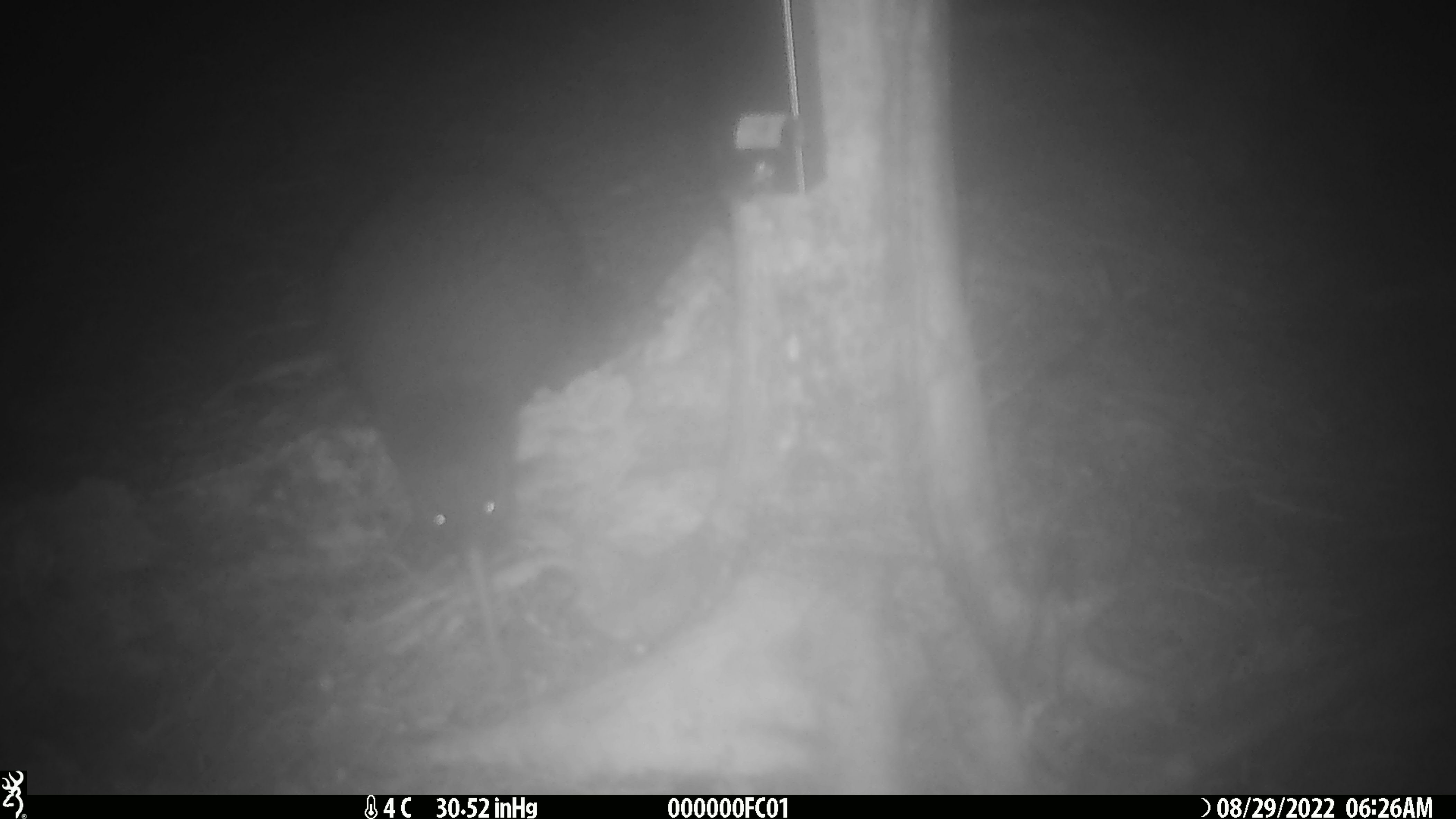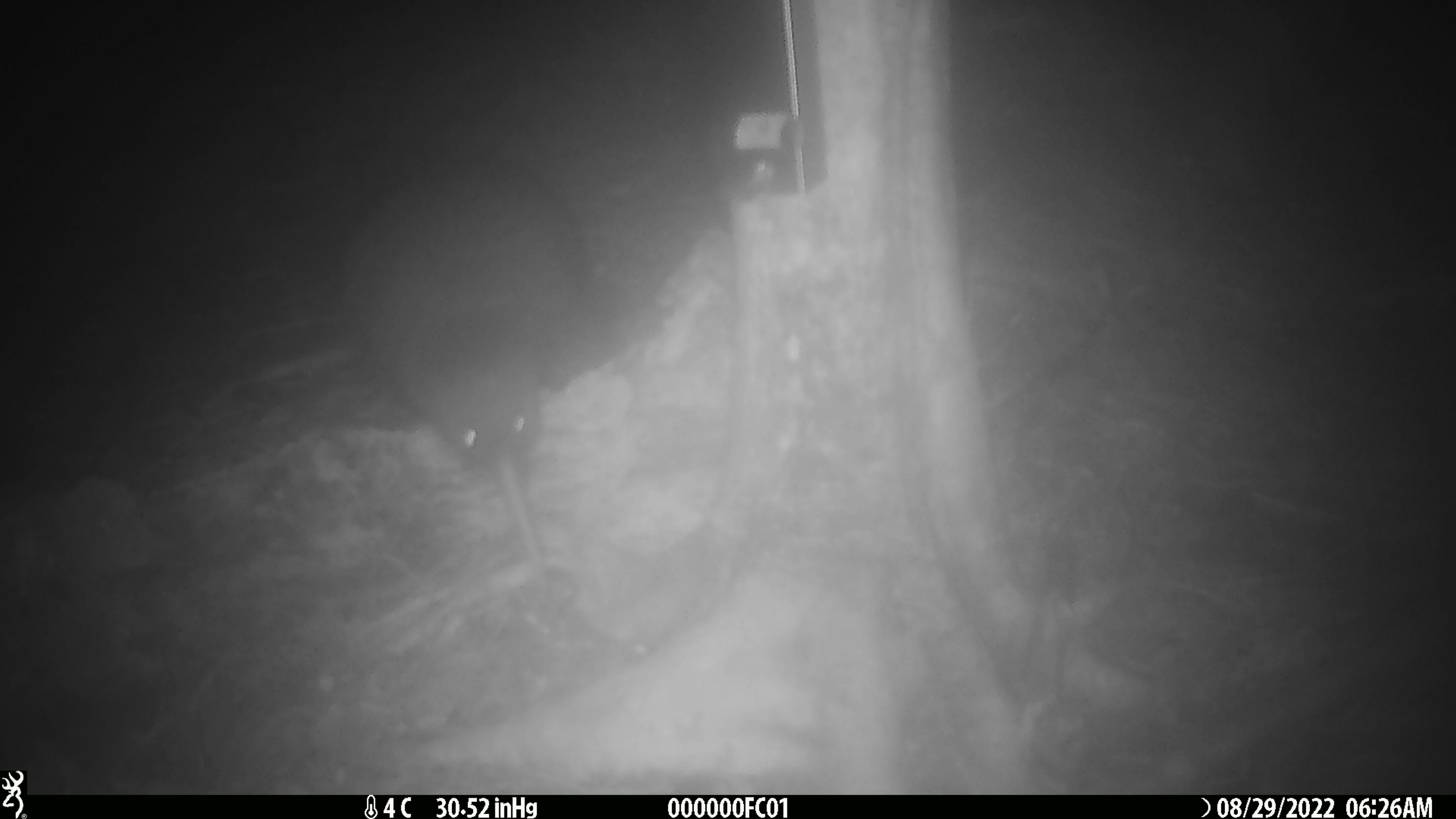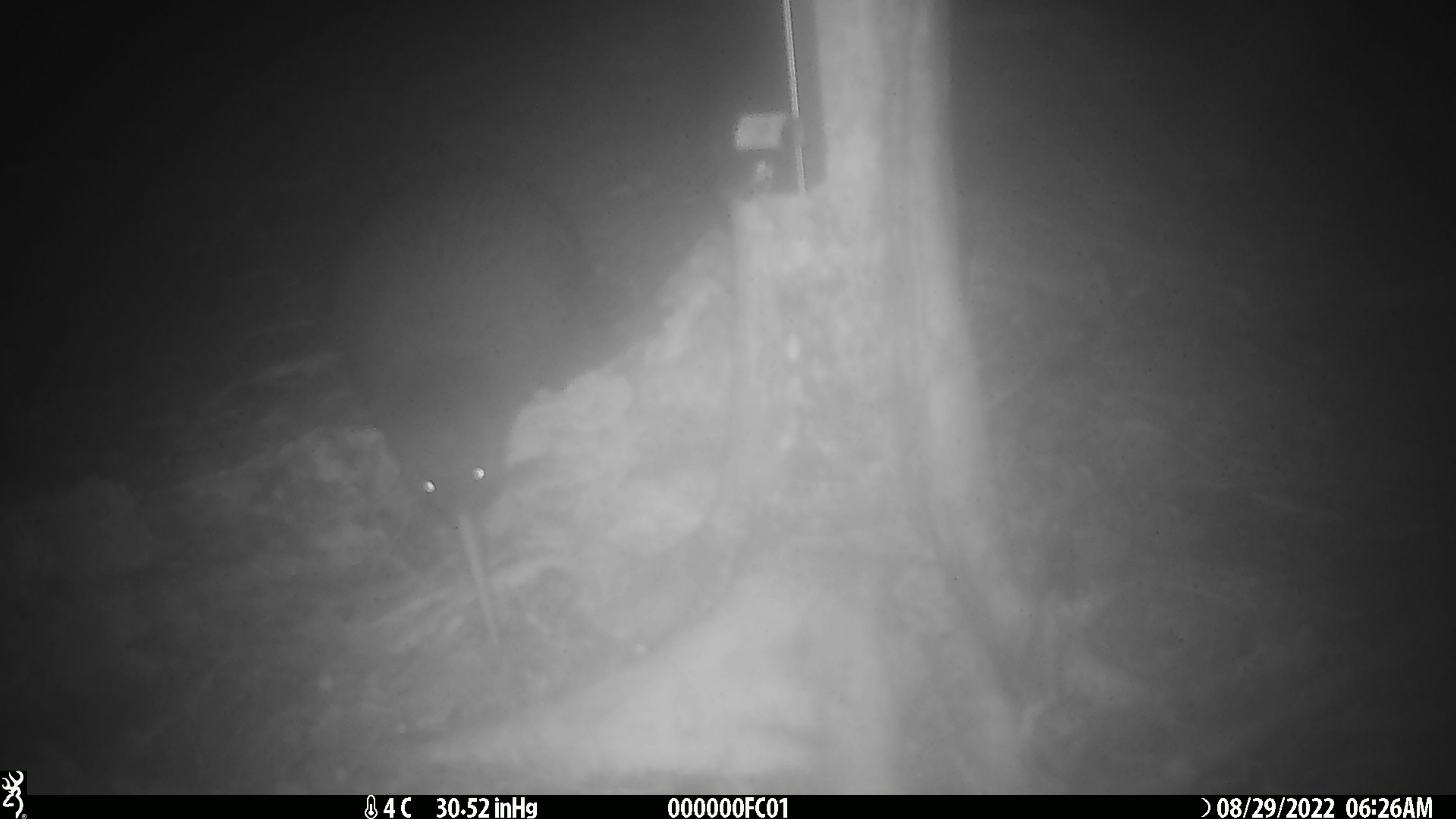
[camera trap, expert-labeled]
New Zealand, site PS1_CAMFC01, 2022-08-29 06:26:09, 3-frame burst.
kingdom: Animalia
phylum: Chordata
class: Aves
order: Apterygiformes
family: Apterygidae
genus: Apteryx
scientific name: Apteryx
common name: kiwi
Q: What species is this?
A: Kiwi (Apteryx).